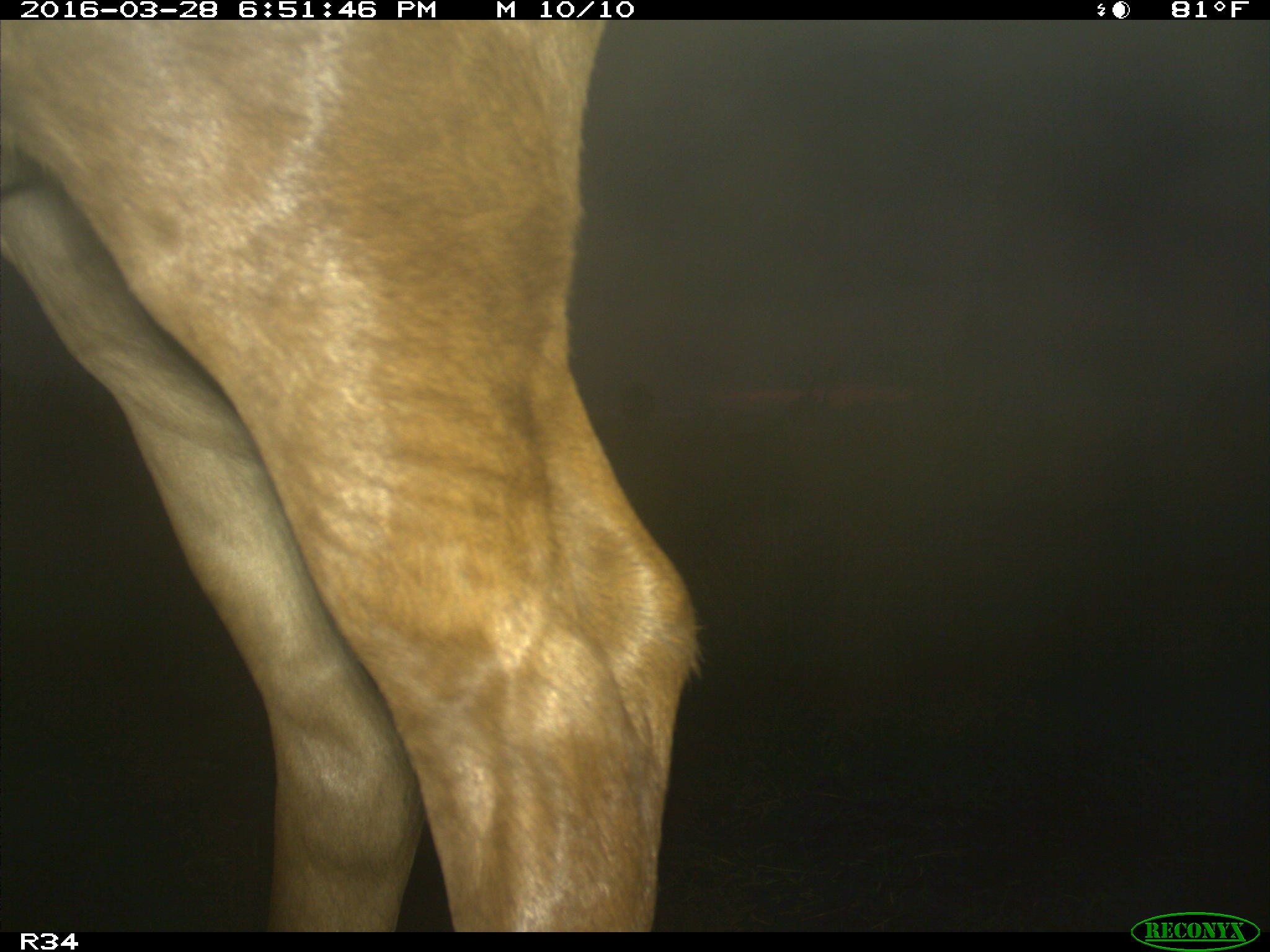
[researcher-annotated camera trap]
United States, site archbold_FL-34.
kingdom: Animalia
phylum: Chordata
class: Mammalia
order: Artiodactyla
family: Bovidae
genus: Bos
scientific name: Bos taurus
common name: domestic cow